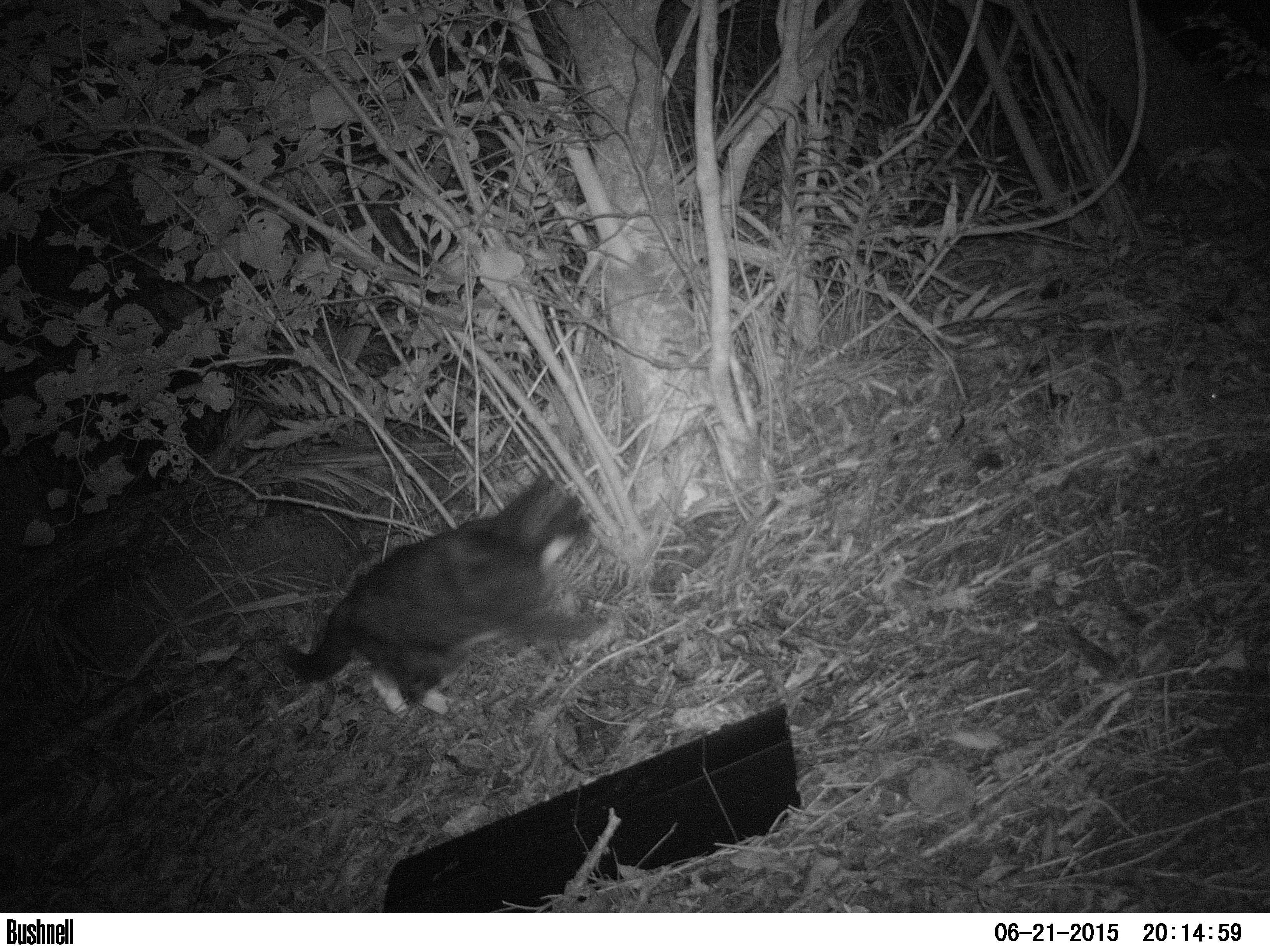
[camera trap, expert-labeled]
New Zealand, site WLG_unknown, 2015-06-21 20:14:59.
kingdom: Animalia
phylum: Chordata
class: Mammalia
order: Carnivora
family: Felidae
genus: Felis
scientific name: Felis catus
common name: domestic cat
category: cat